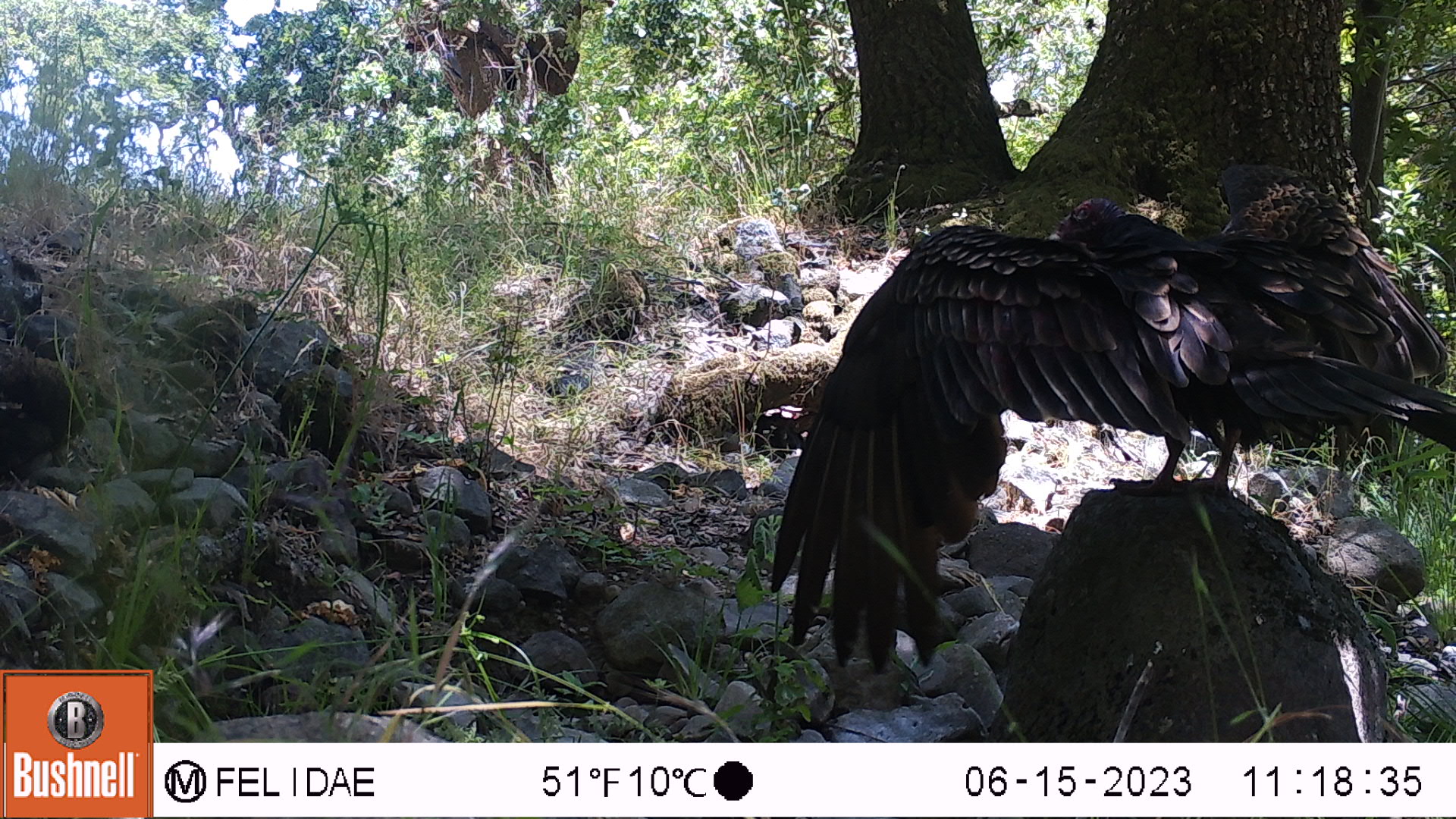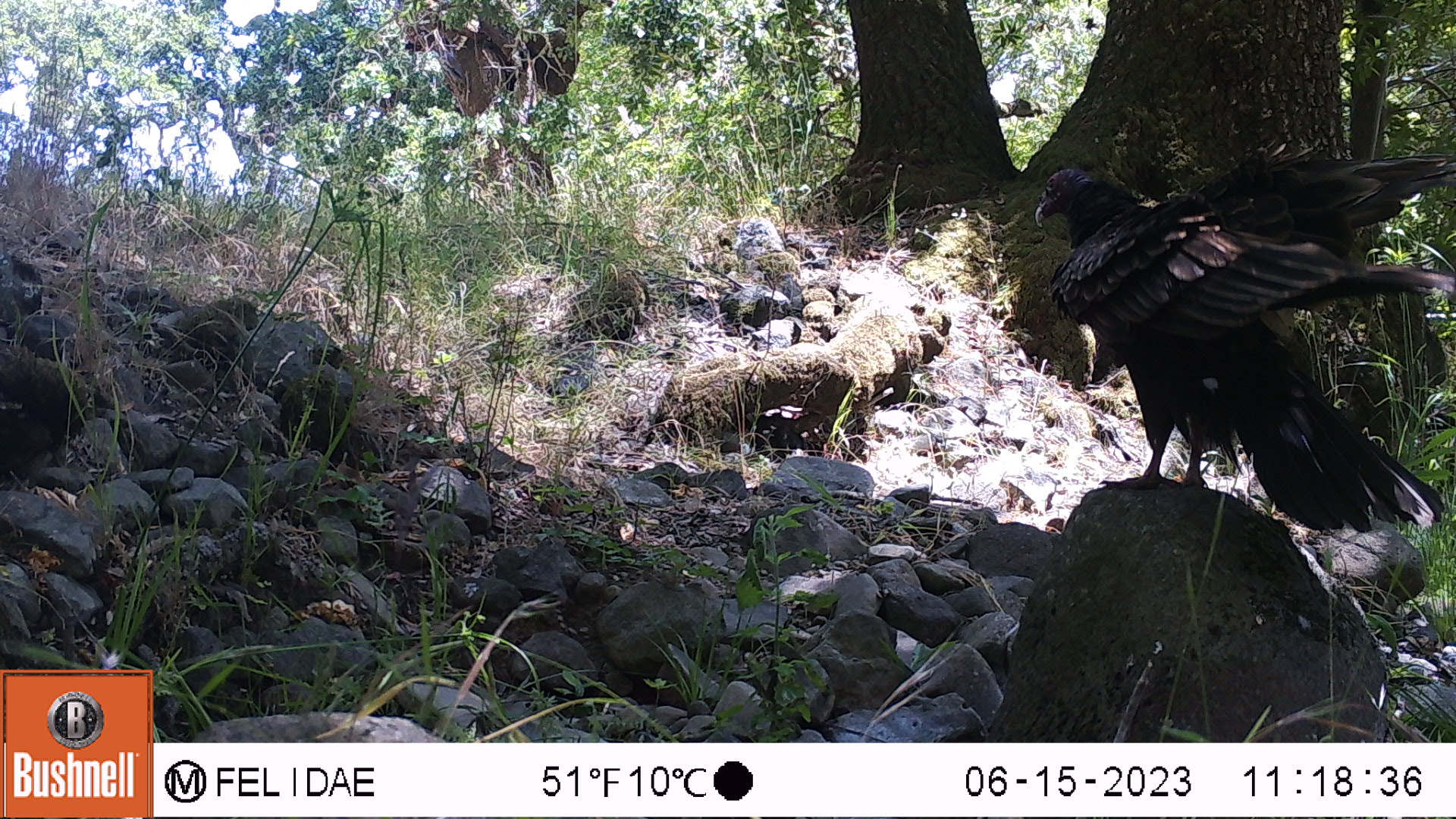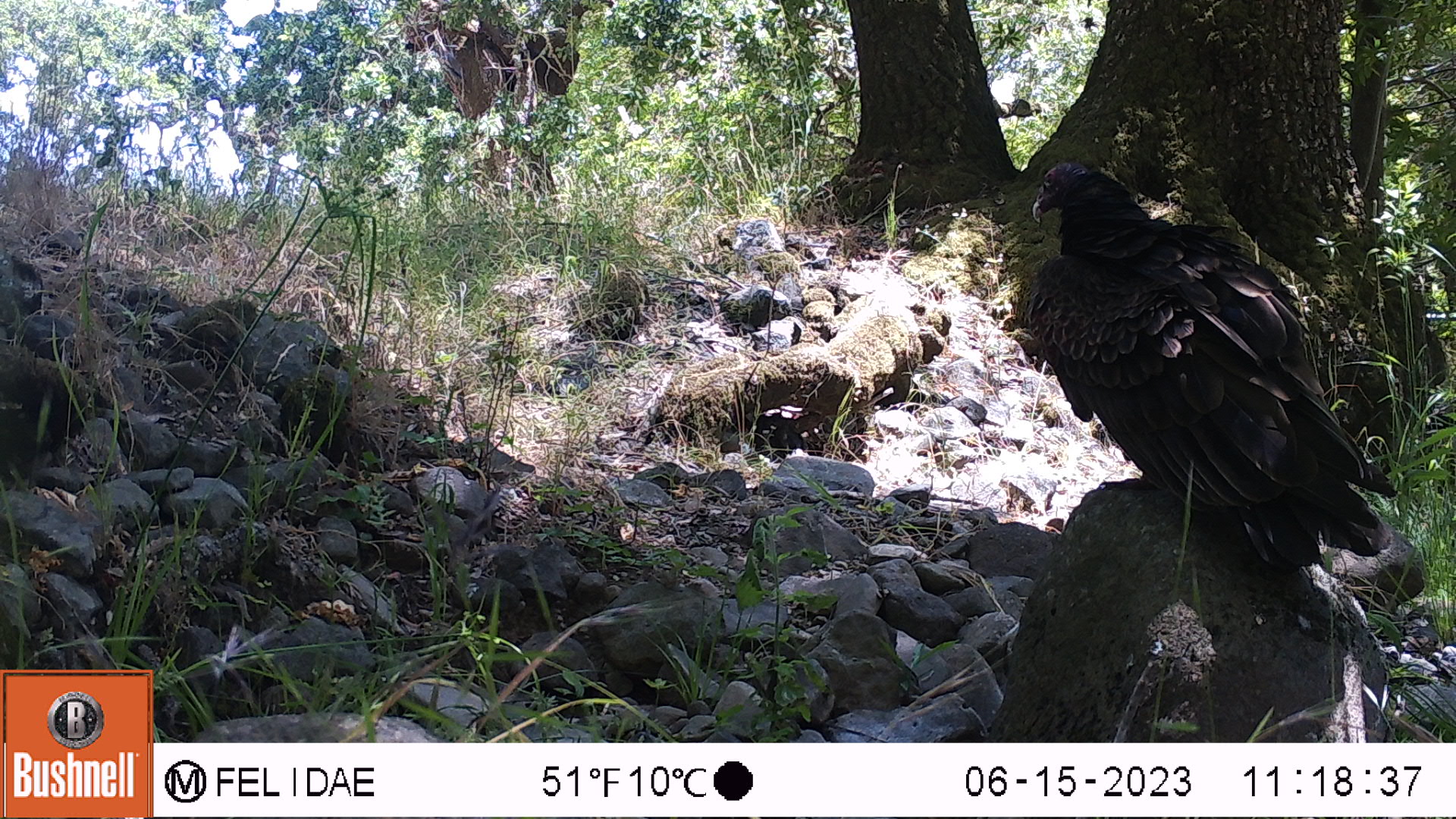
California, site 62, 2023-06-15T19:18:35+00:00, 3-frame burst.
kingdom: Animalia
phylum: Chordata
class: Aves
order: Cathartiformes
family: Cathartidae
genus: Cathartes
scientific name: Cathartes aura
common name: turkey vulture